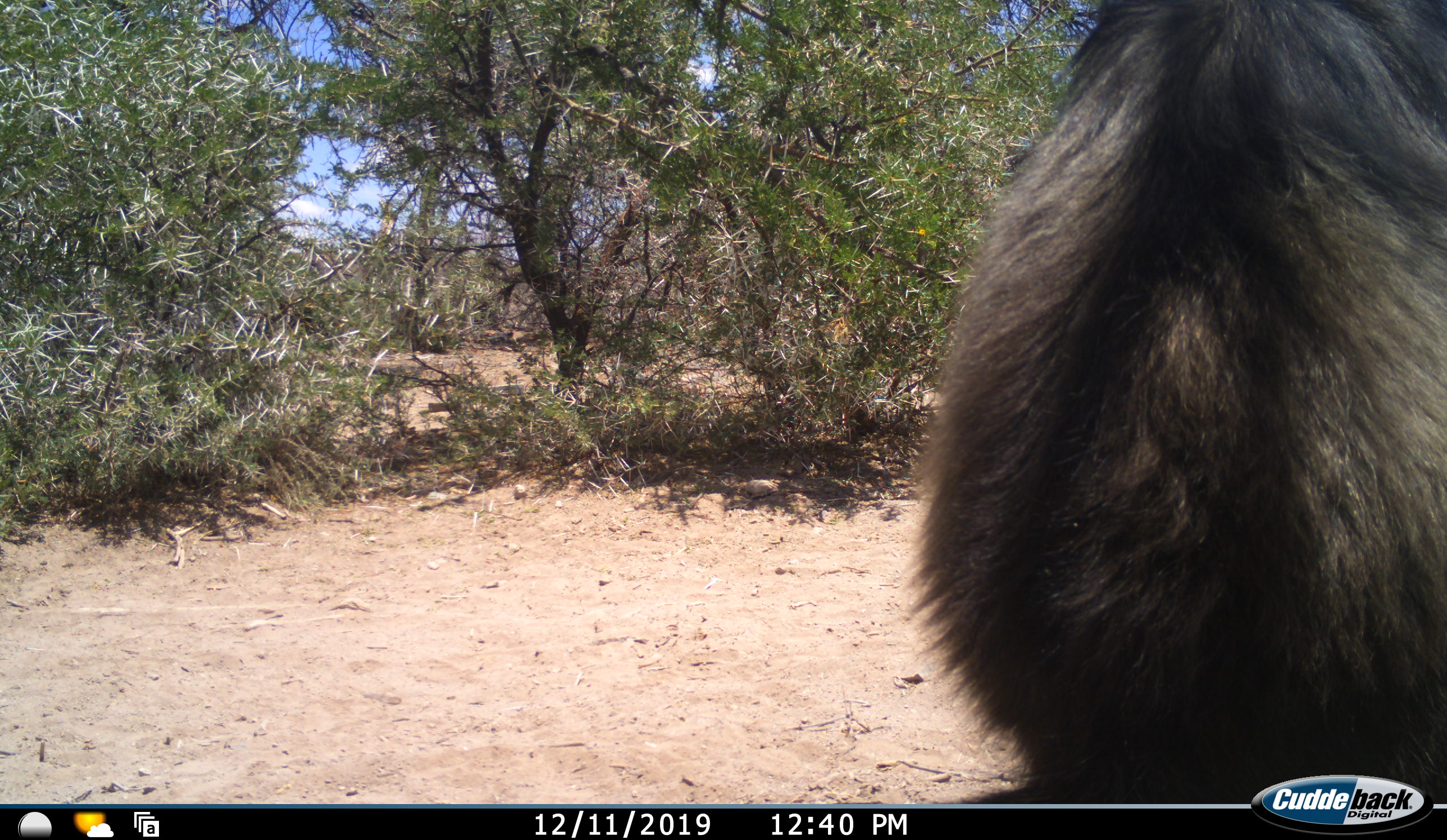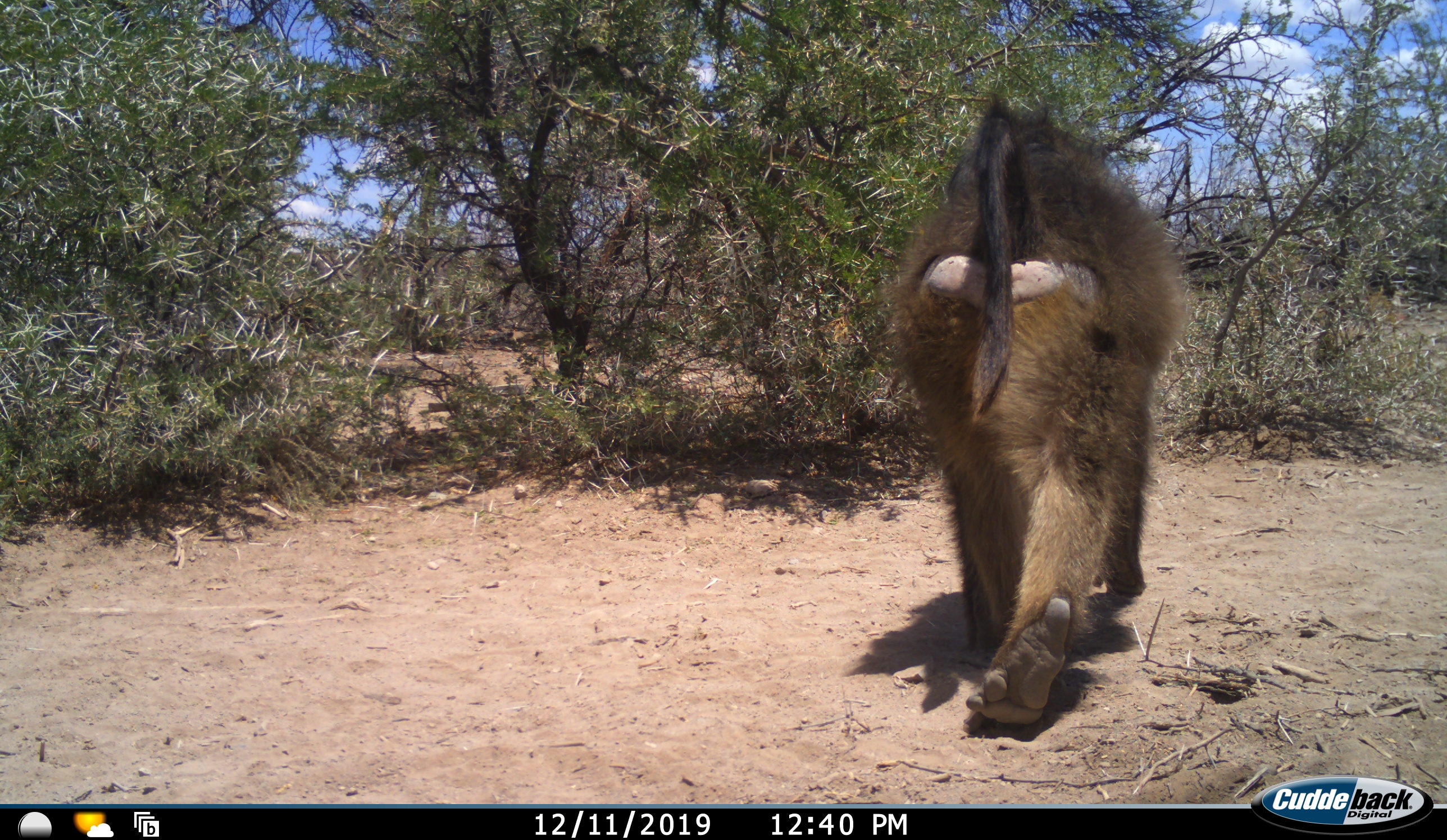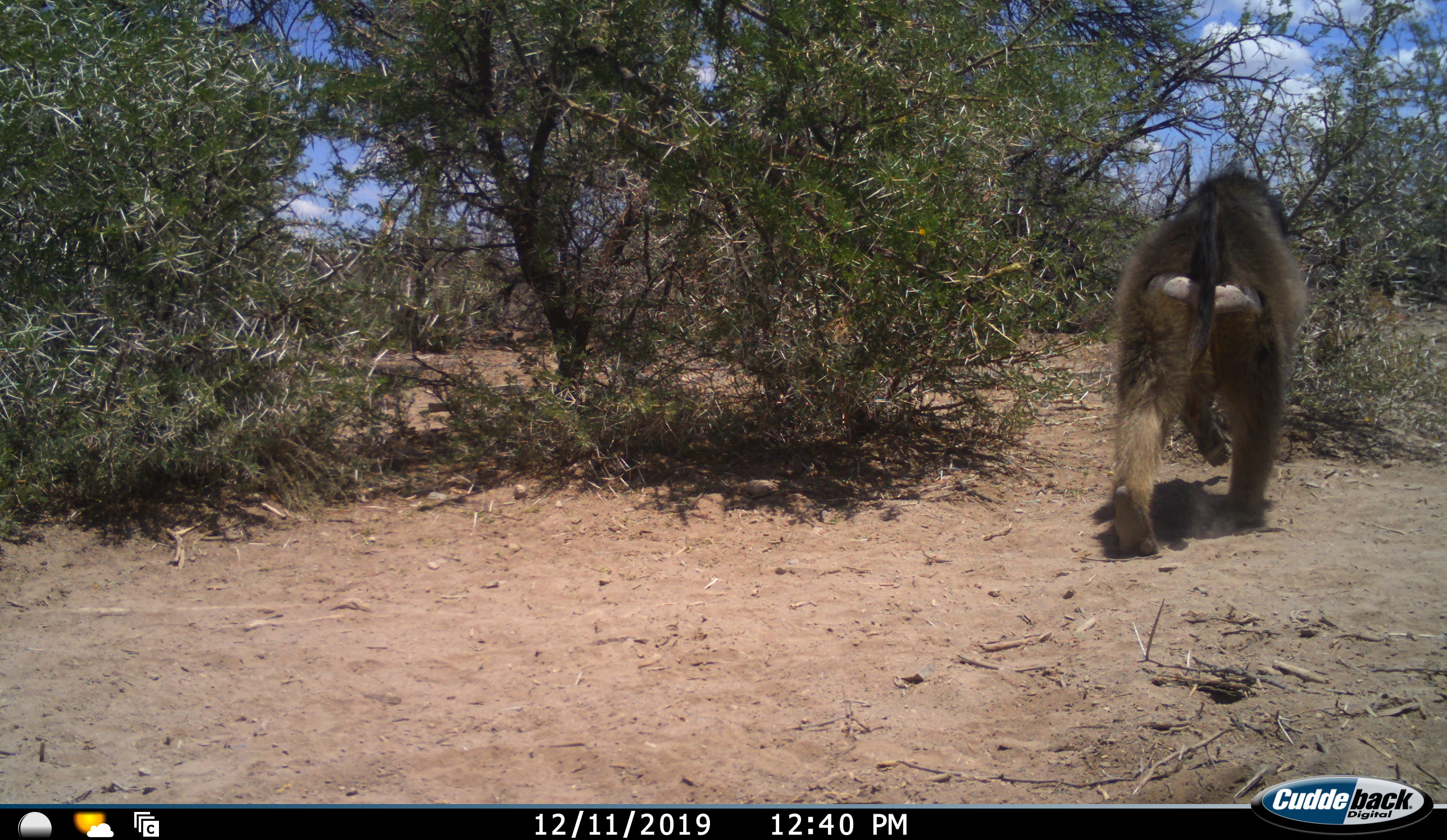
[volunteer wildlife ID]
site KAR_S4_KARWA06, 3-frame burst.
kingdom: Animalia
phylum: Chordata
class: Mammalia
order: Primates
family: Cercopithecidae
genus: Papio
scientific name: Papio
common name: baboon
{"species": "baboon (Papio)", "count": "1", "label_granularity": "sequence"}